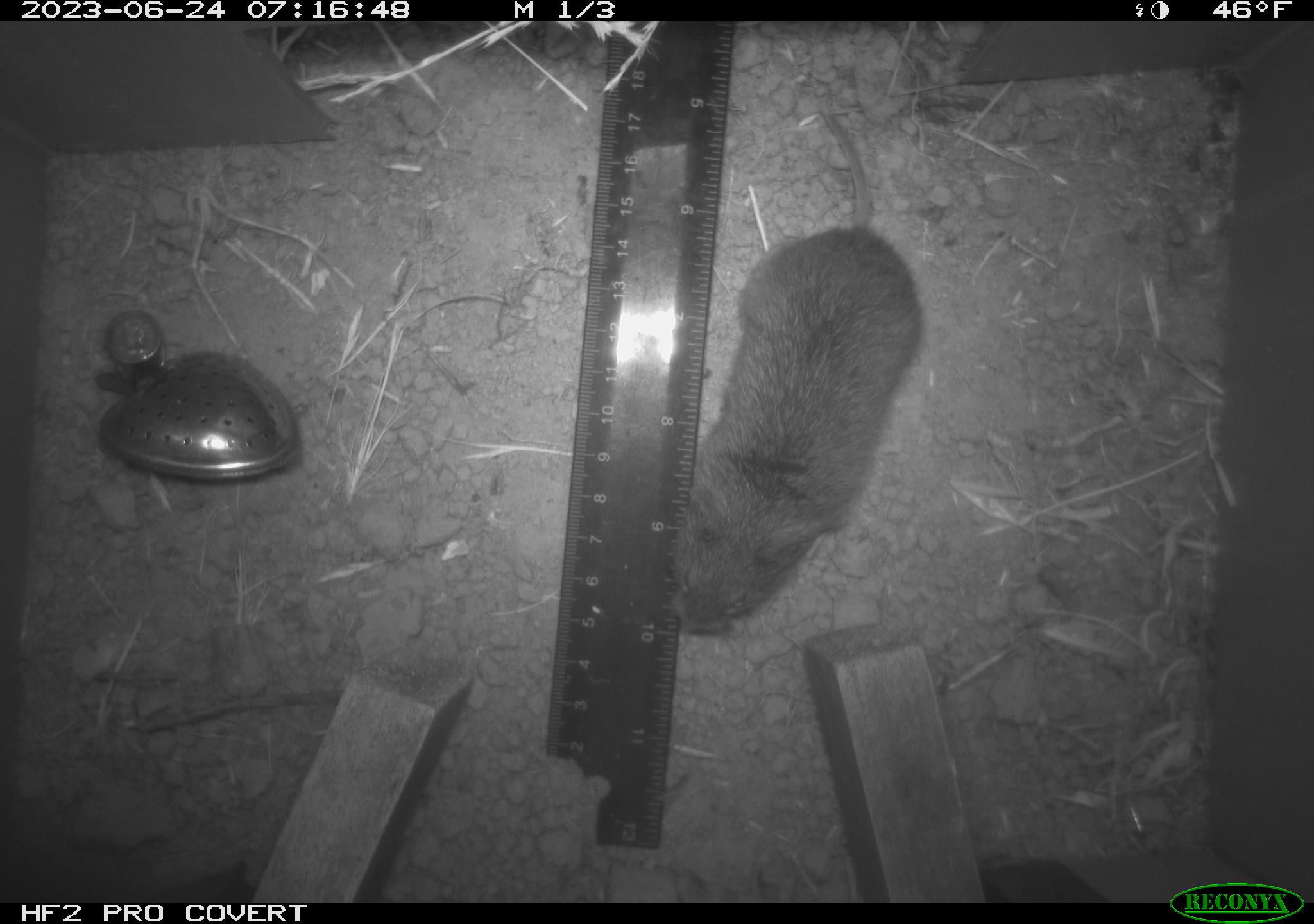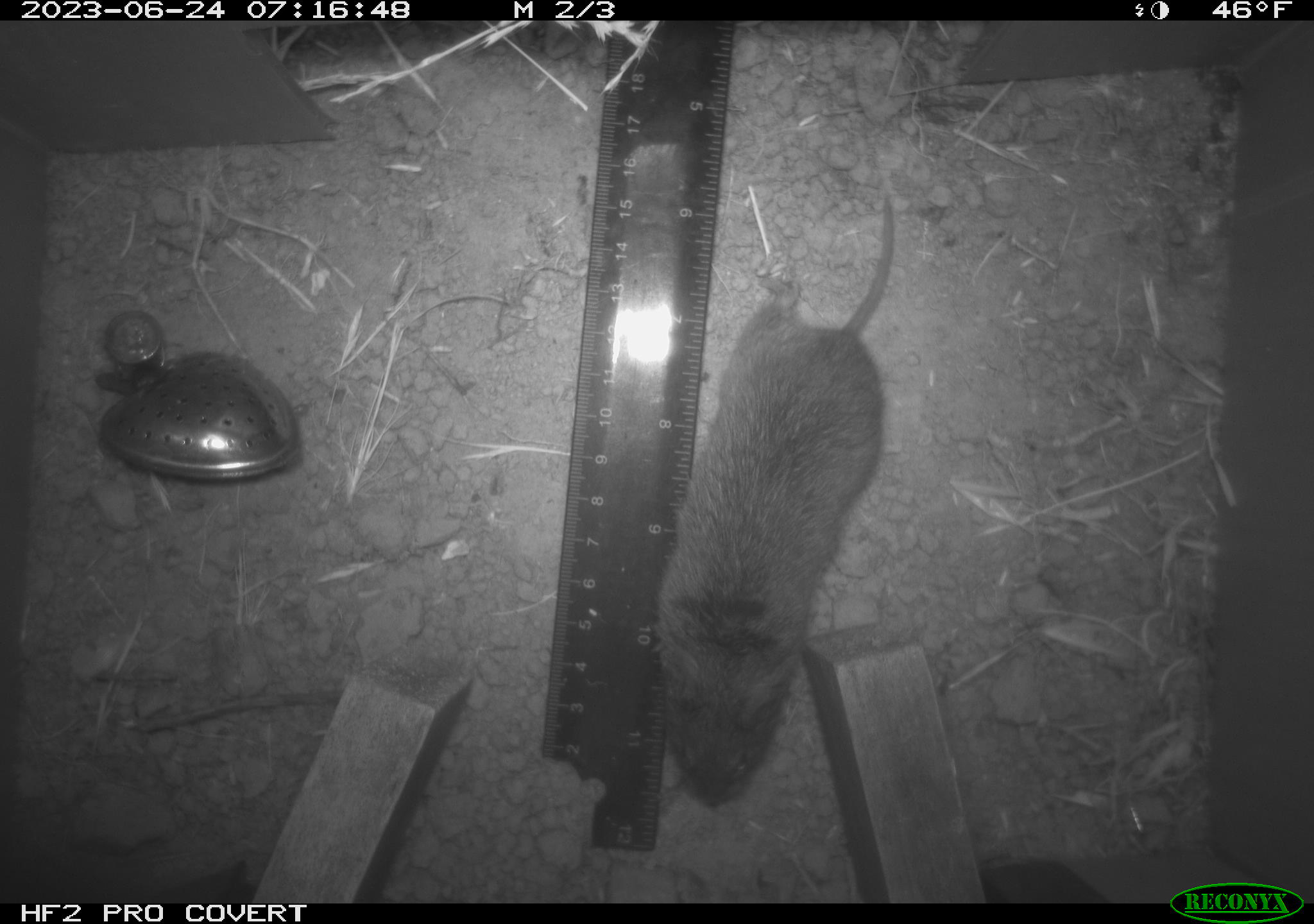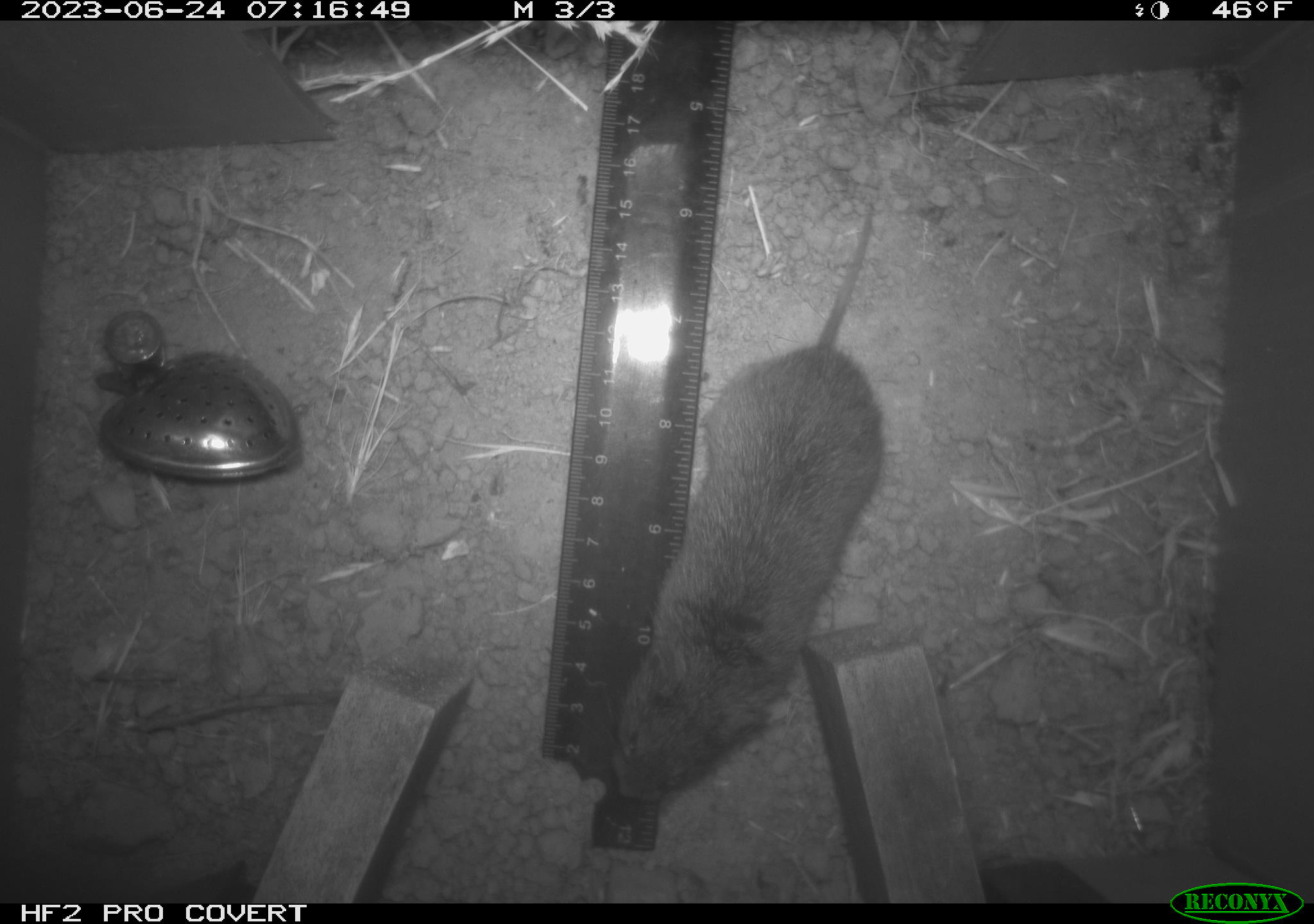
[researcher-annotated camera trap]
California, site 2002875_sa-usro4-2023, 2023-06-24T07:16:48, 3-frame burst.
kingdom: Animalia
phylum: Chordata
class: Mammalia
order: Rodentia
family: Cricetidae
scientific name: Arvicolinae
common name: voles, lemmings, and muskrats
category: arvicolinae subfamily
Arvicolinae subfamily (voles, lemmings, and muskrats) (Arvicolinae).